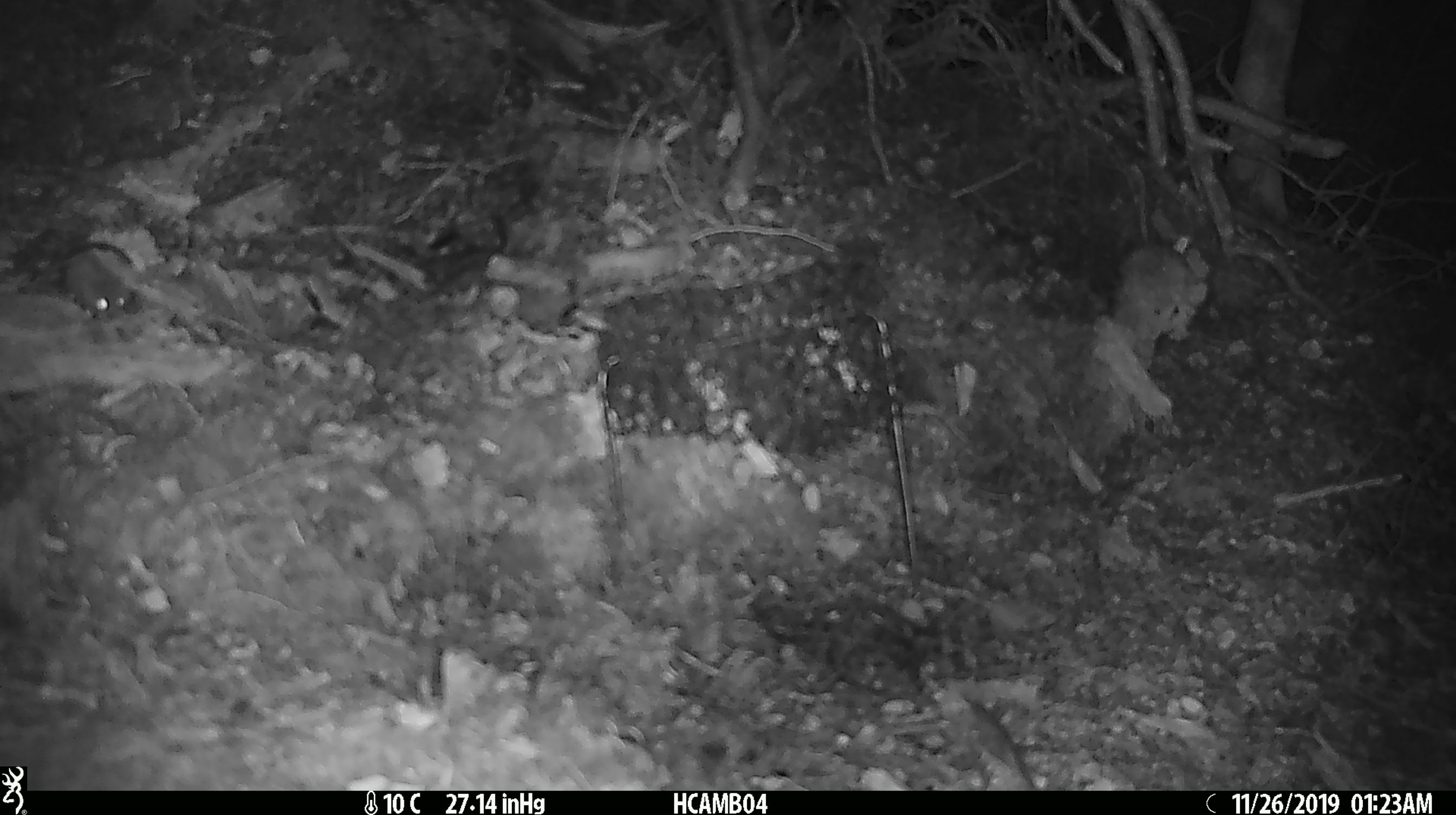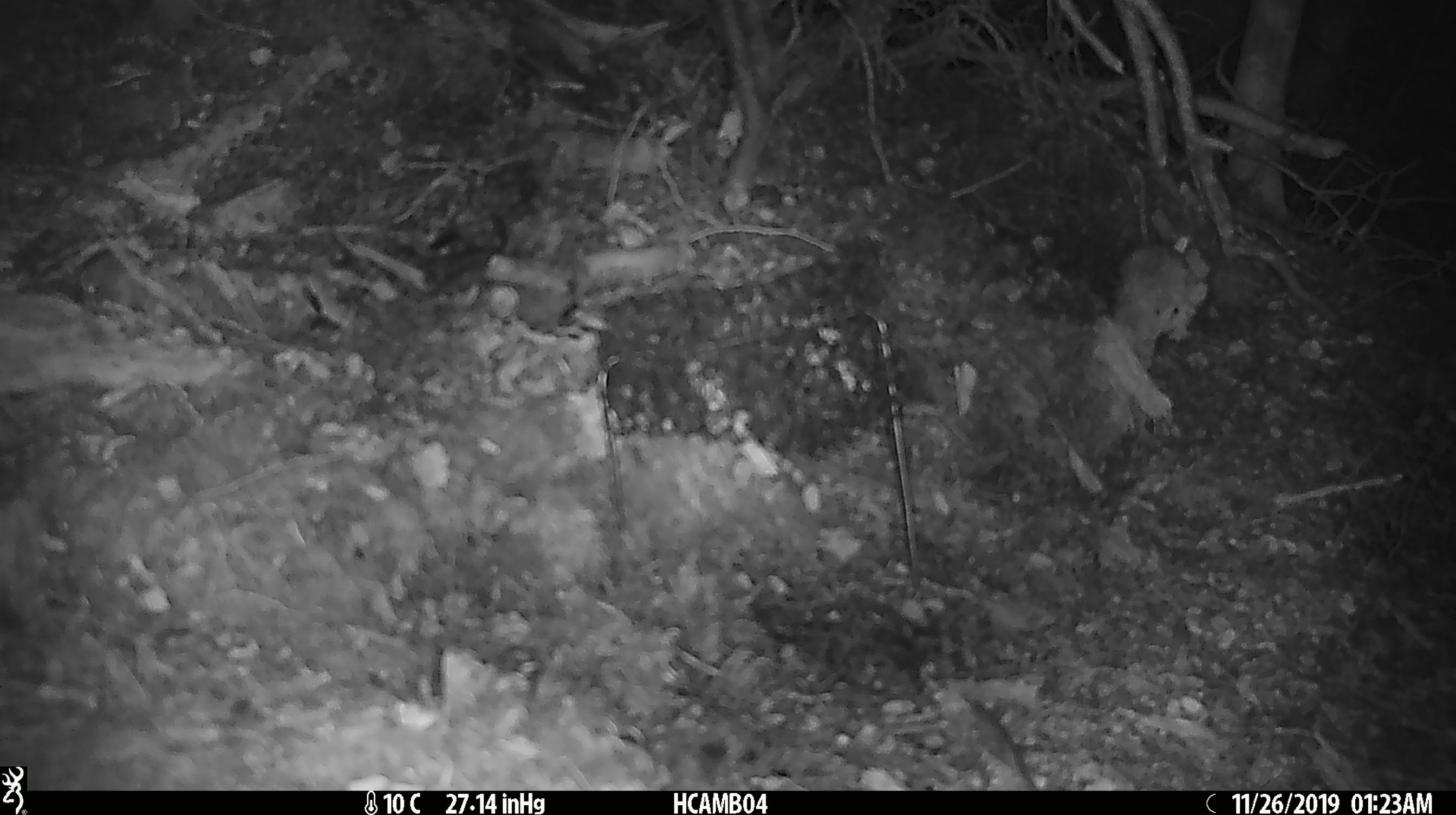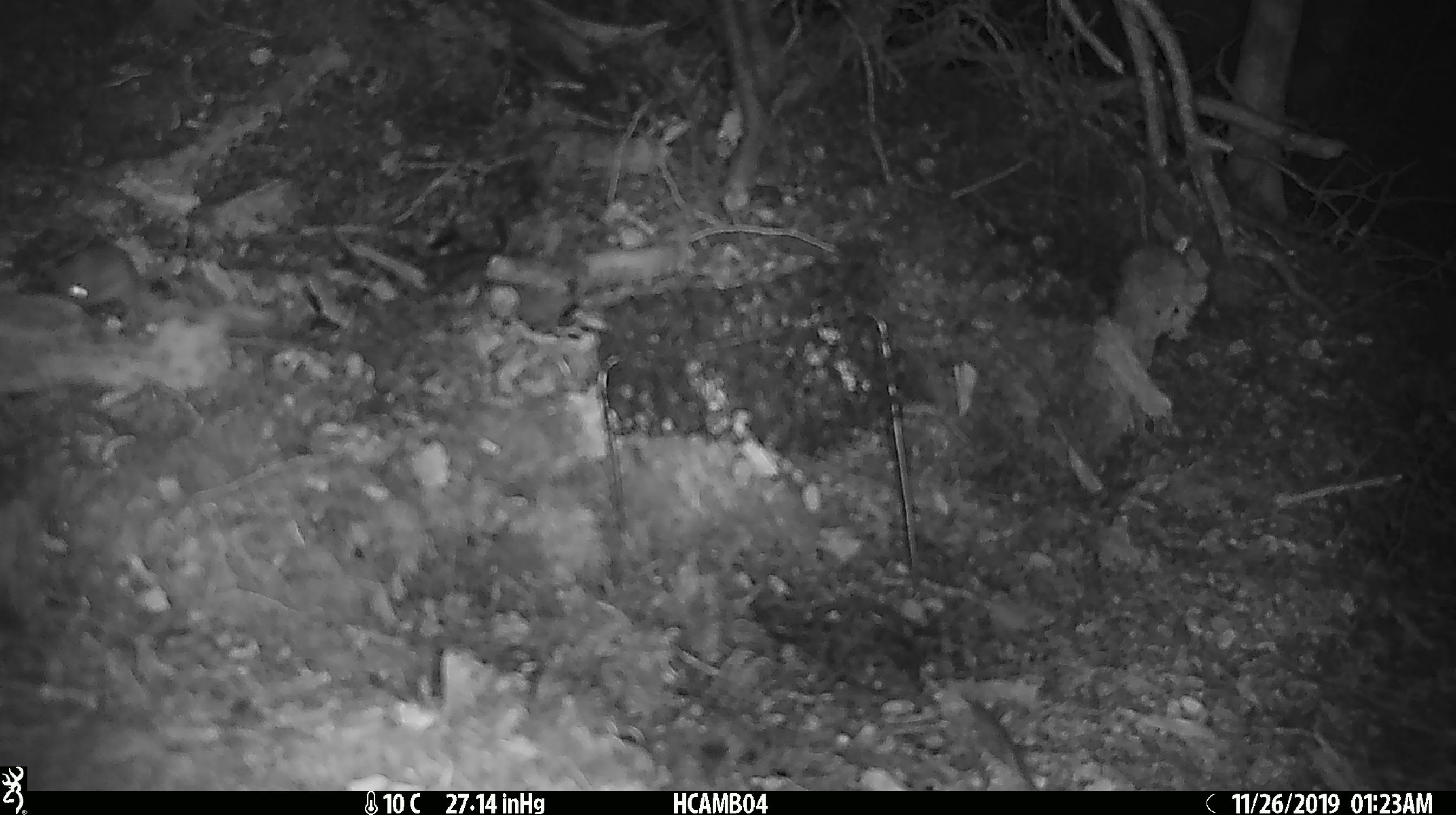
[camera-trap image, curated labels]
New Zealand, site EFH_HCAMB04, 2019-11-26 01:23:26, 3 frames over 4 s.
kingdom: Animalia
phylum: Chordata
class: Mammalia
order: Rodentia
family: Muridae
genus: Mus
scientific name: Mus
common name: mouse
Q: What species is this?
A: Mouse (Mus).